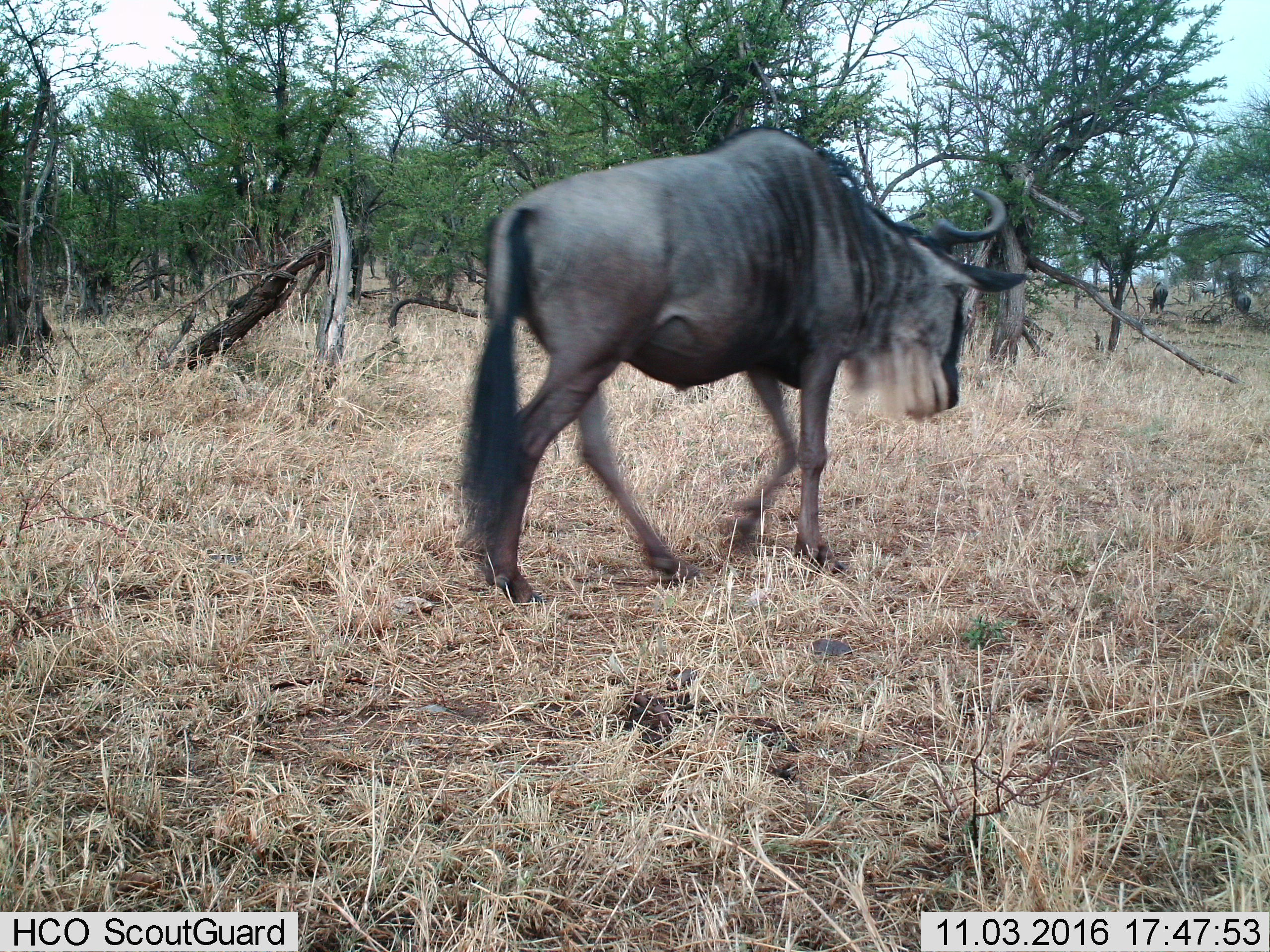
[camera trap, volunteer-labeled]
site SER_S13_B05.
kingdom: Animalia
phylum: Chordata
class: Mammalia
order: Artiodactyla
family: Bovidae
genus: Connochaetes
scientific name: Connochaetes taurinus taurinus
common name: blue wildebeest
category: wildebeestblue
Wildebeestblue (blue wildebeest) (Connochaetes taurinus taurinus), count 3. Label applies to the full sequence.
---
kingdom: Animalia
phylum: Chordata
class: Mammalia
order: Perissodactyla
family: Equidae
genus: Equus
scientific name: Equus quagga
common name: plains zebra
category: zebraplains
Zebraplains (plains zebra) (Equus quagga), count 1. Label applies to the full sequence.